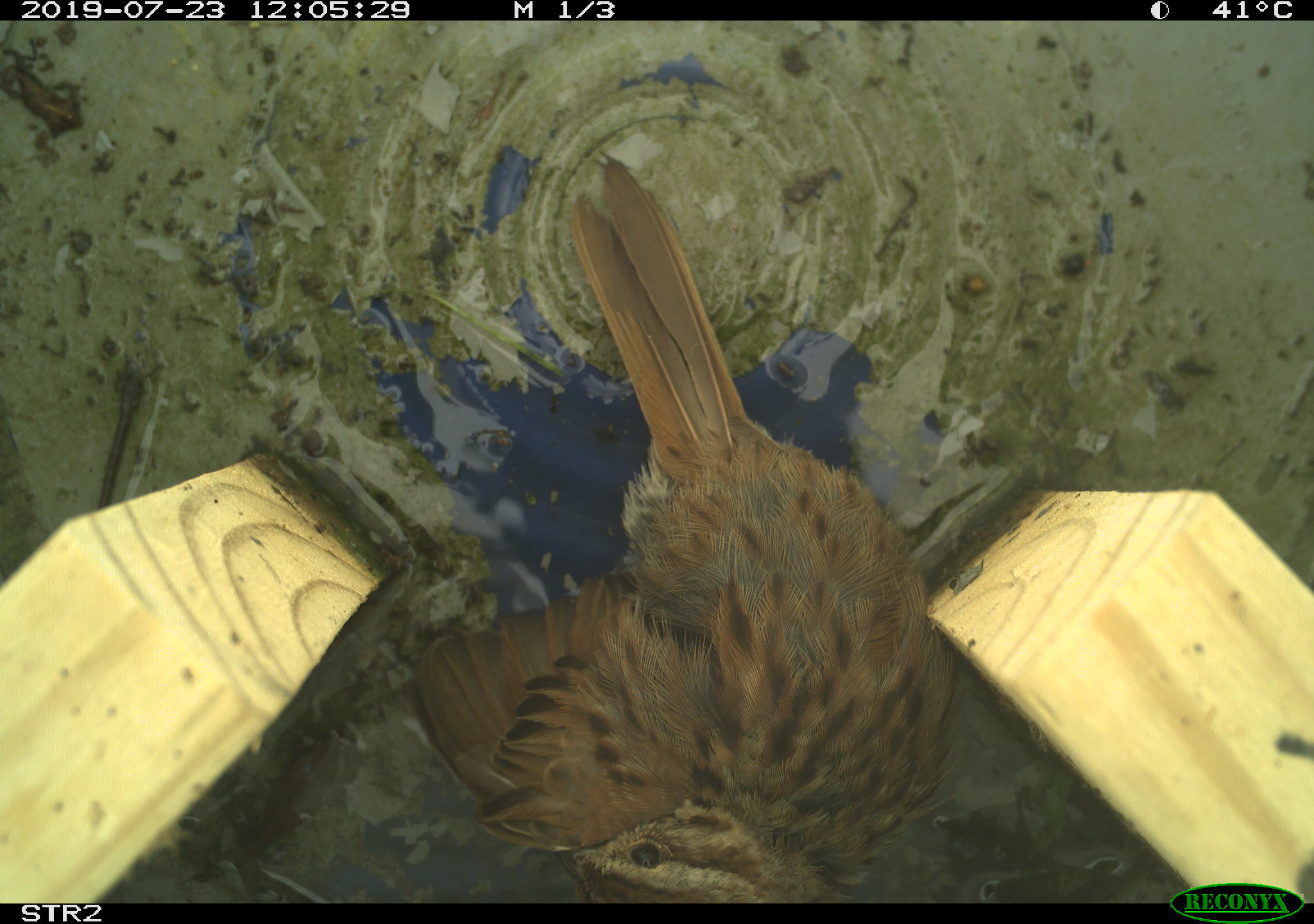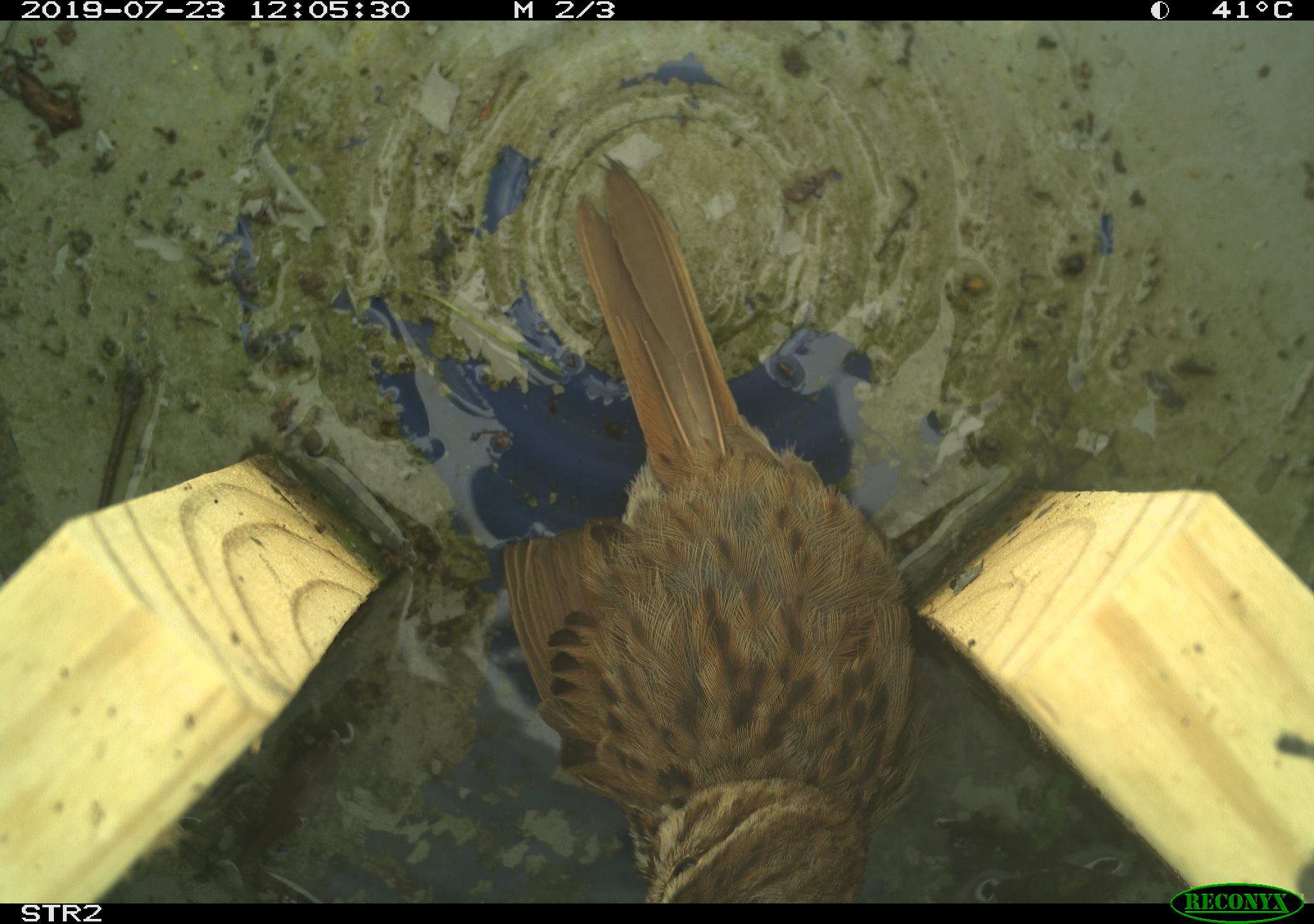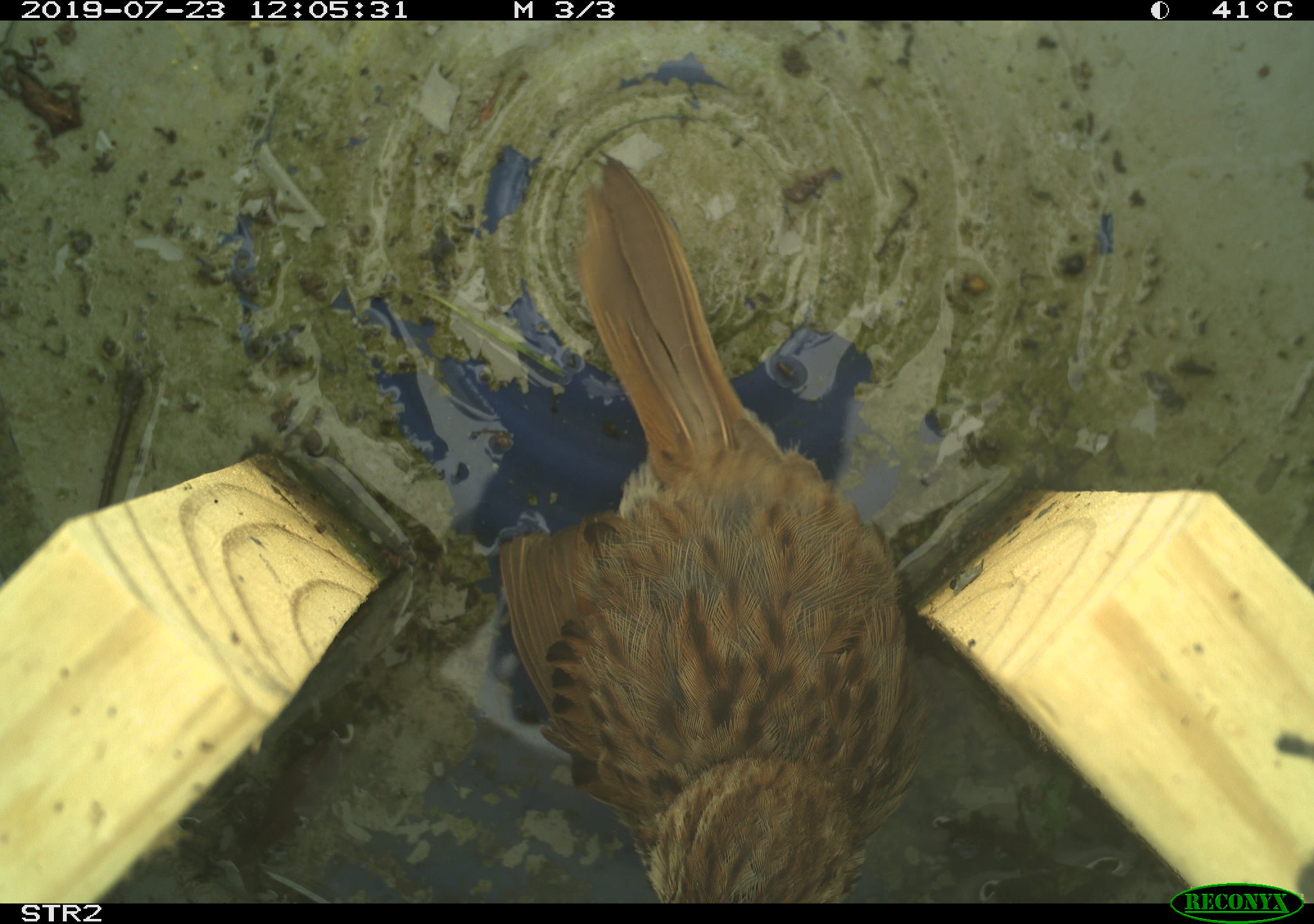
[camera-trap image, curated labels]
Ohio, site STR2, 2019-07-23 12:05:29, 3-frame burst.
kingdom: Animalia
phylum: Chordata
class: Aves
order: Passeriformes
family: Passerellidae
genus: Melospiza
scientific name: Melospiza melodia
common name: song sparrow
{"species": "song sparrow (Melospiza melodia)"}